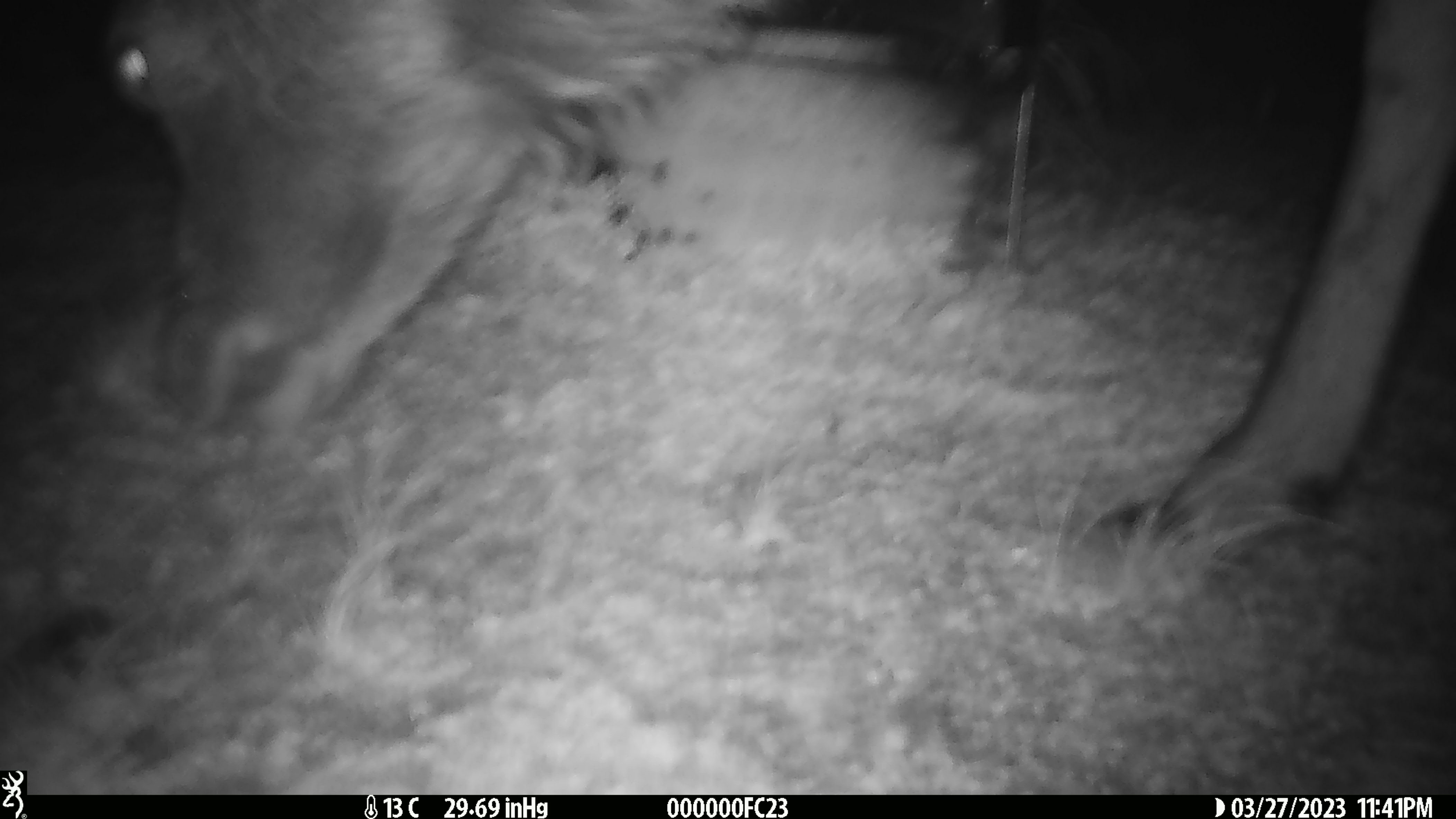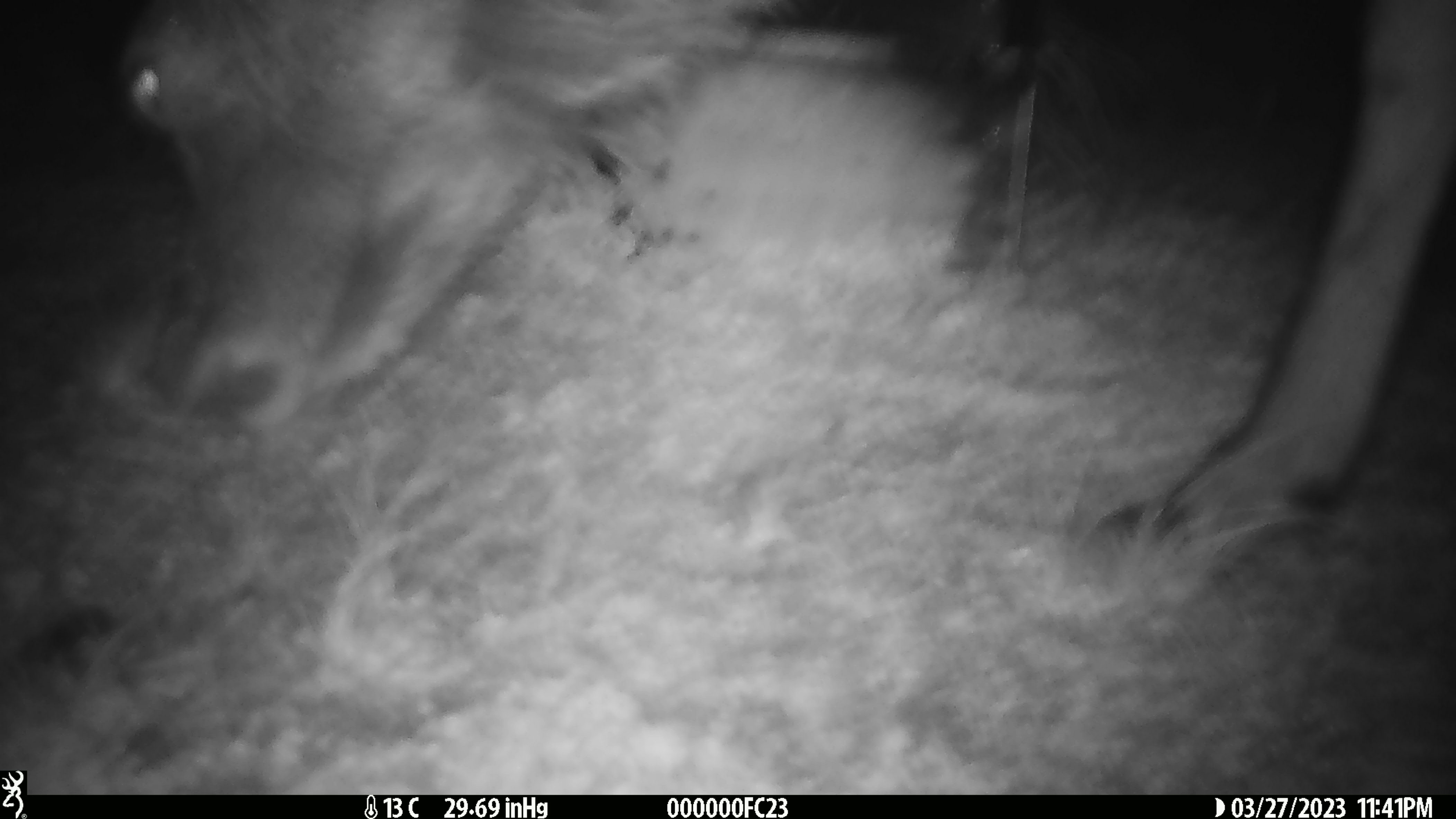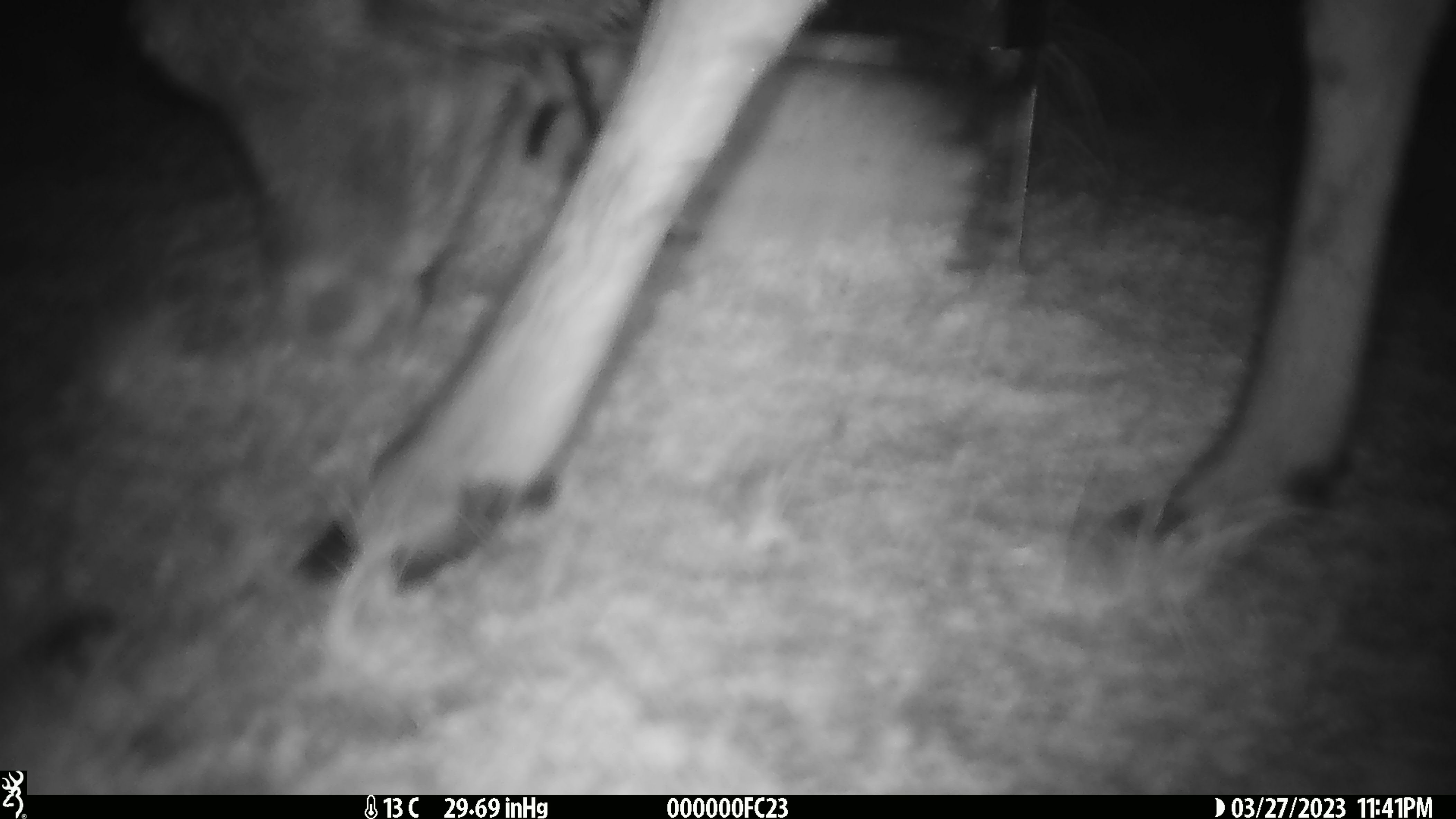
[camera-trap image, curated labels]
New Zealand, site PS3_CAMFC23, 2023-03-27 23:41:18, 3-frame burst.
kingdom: Animalia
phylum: Chordata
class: Mammalia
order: Artiodactyla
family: Cervidae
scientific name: Cervidae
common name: deer